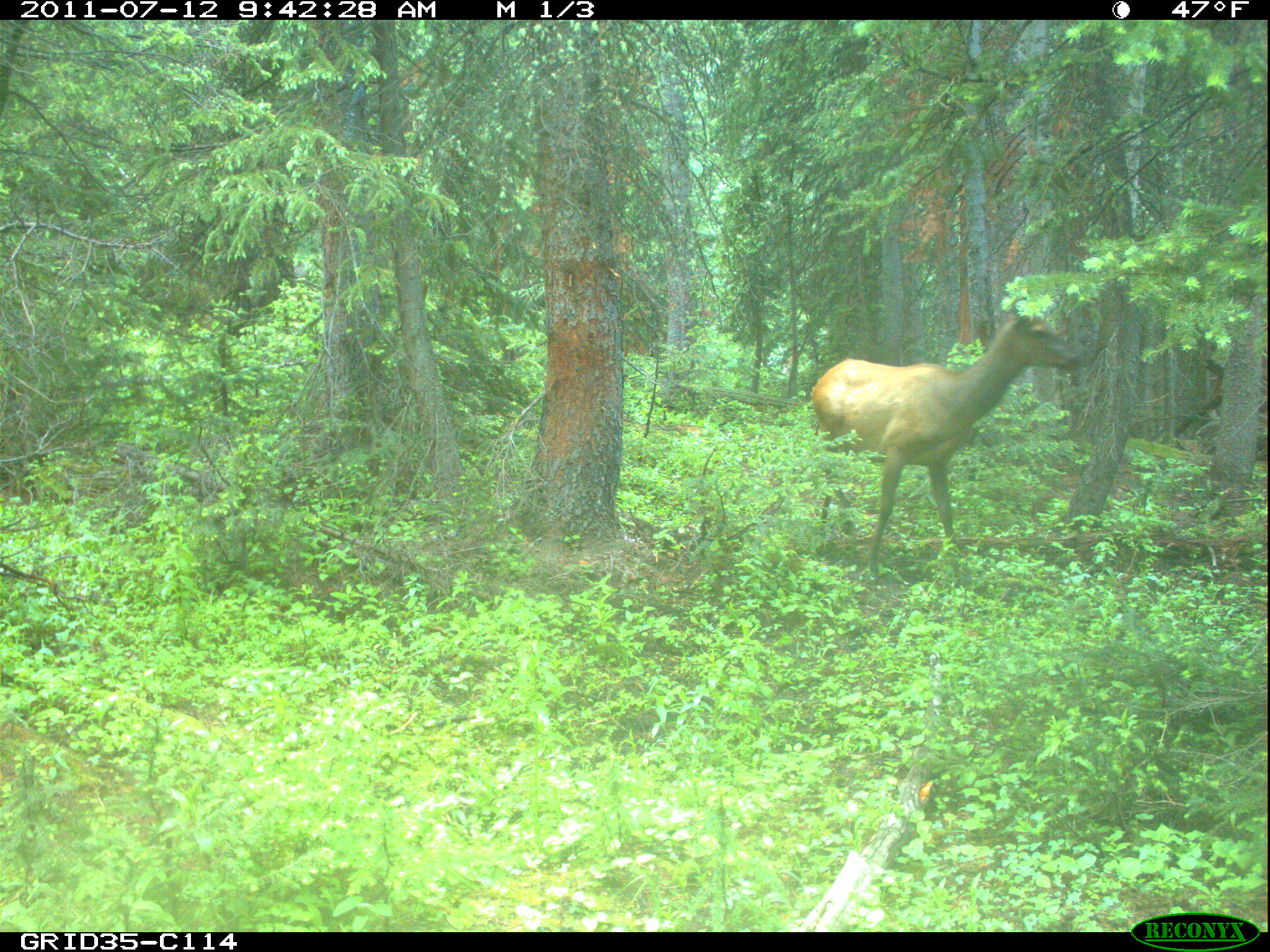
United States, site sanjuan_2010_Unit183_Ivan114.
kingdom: Animalia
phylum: Chordata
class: Mammalia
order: Artiodactyla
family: Cervidae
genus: Cervus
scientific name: Cervus elaphus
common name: red deer